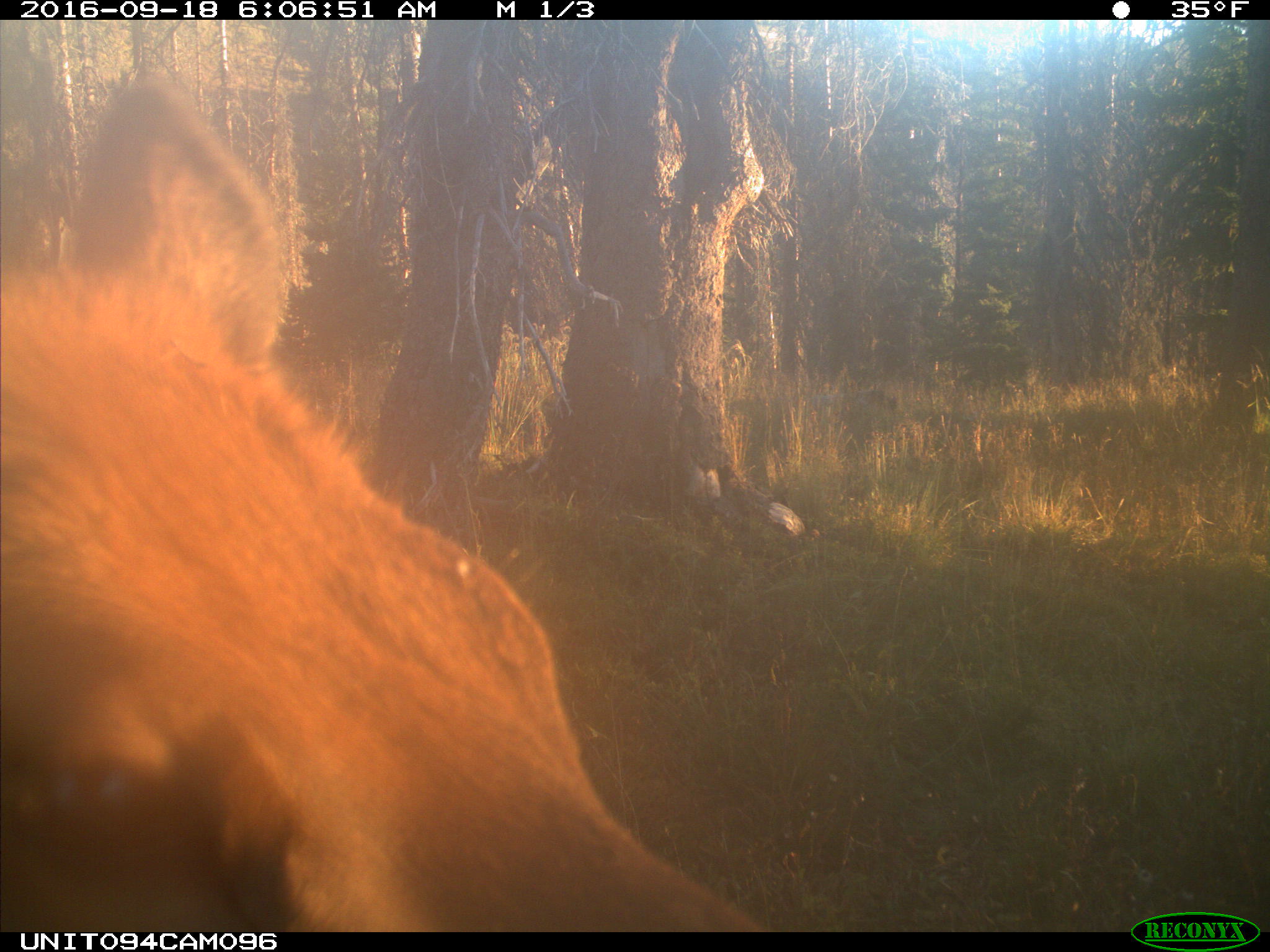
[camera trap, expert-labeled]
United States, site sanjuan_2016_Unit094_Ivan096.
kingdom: Animalia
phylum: Chordata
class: Mammalia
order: Artiodactyla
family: Cervidae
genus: Cervus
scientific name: Cervus elaphus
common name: red deer